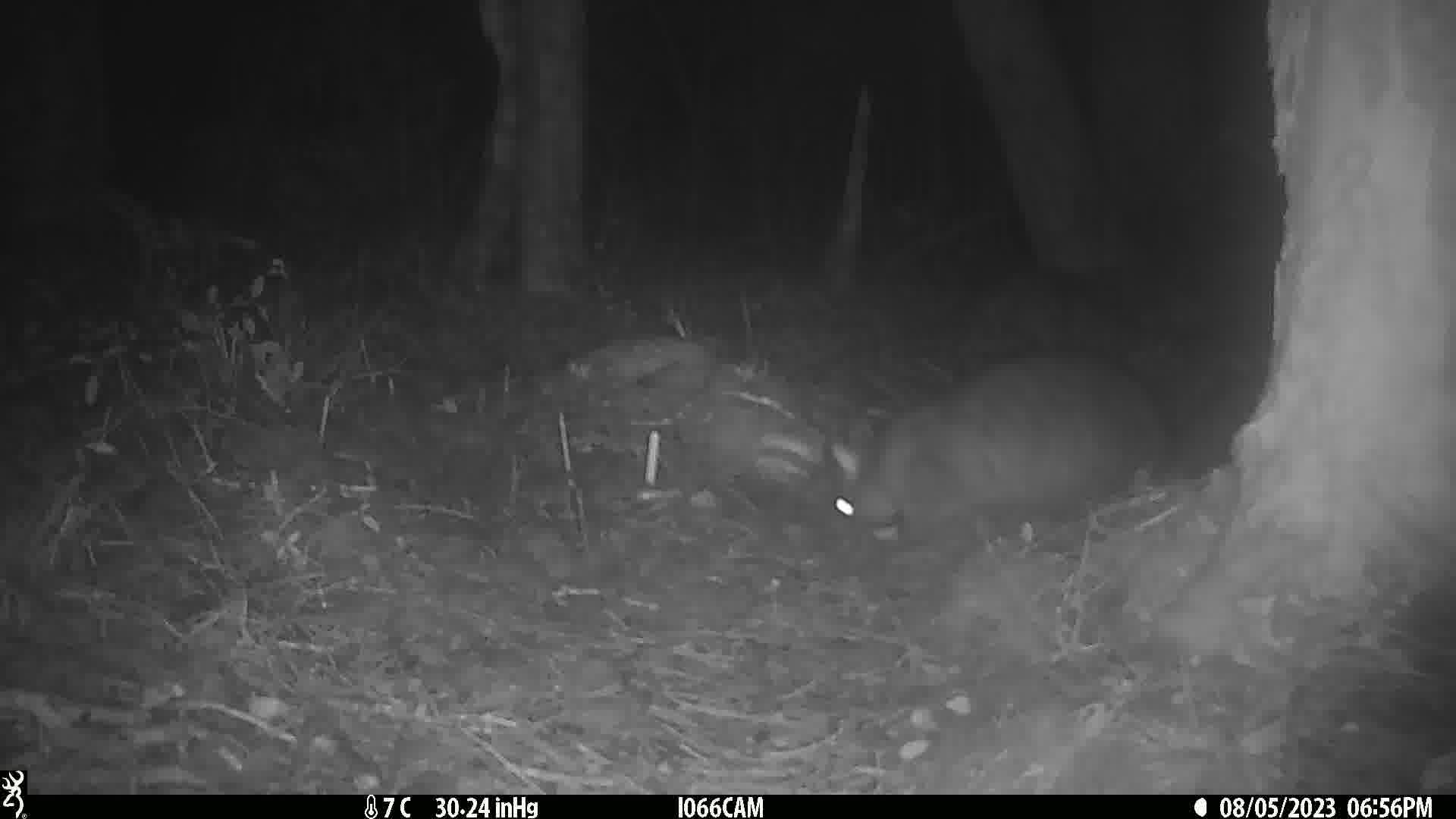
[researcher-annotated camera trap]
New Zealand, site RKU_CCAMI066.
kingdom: Animalia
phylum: Chordata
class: Mammalia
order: Diprotodontia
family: Phalangeridae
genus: Trichosurus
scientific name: Trichosurus vulpecula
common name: common brushtail possum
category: possum